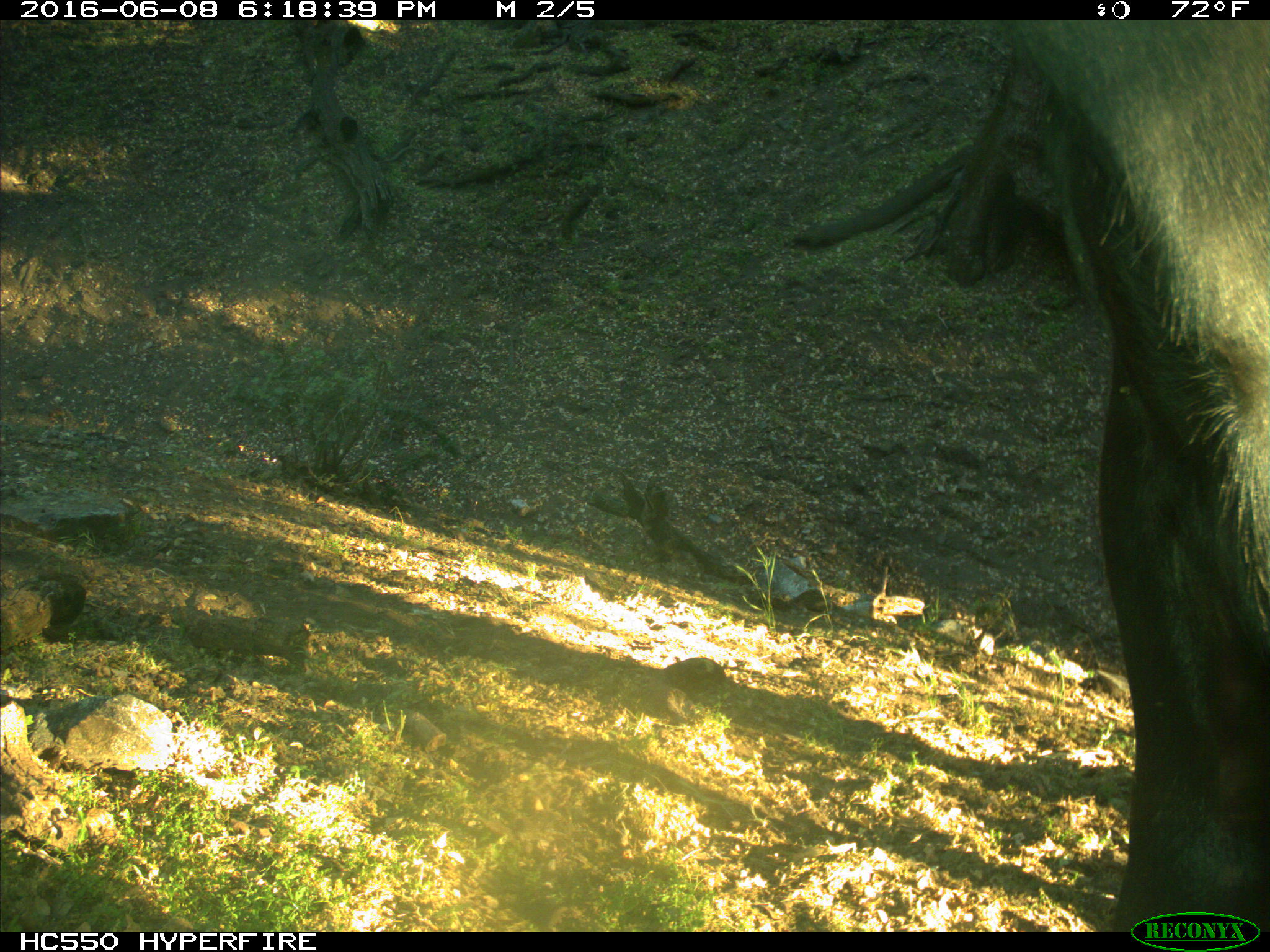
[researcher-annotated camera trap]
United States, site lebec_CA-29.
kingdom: Animalia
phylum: Chordata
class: Mammalia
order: Artiodactyla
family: Bovidae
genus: Bos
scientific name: Bos taurus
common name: domestic cow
Bos taurus (domestic cow).